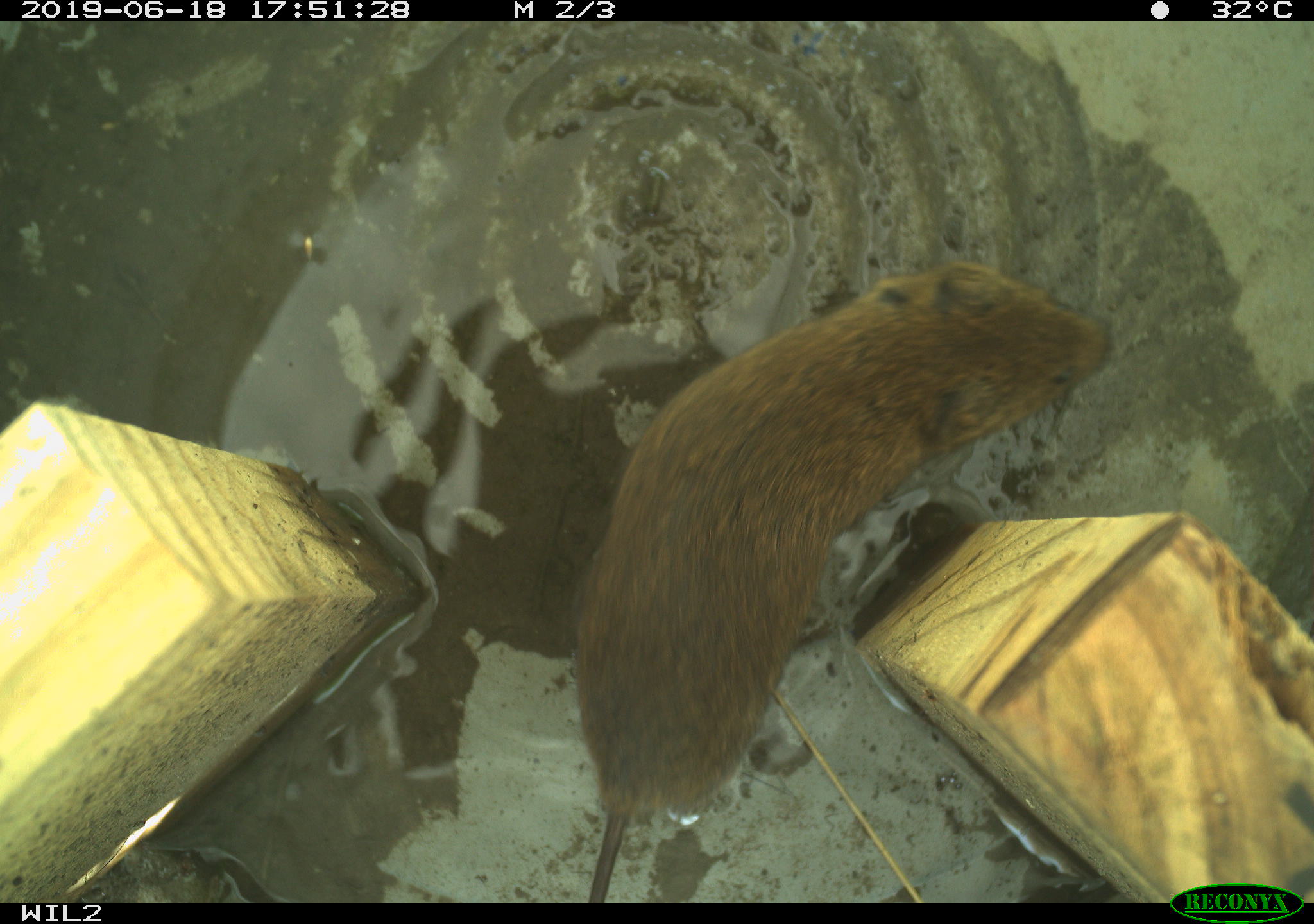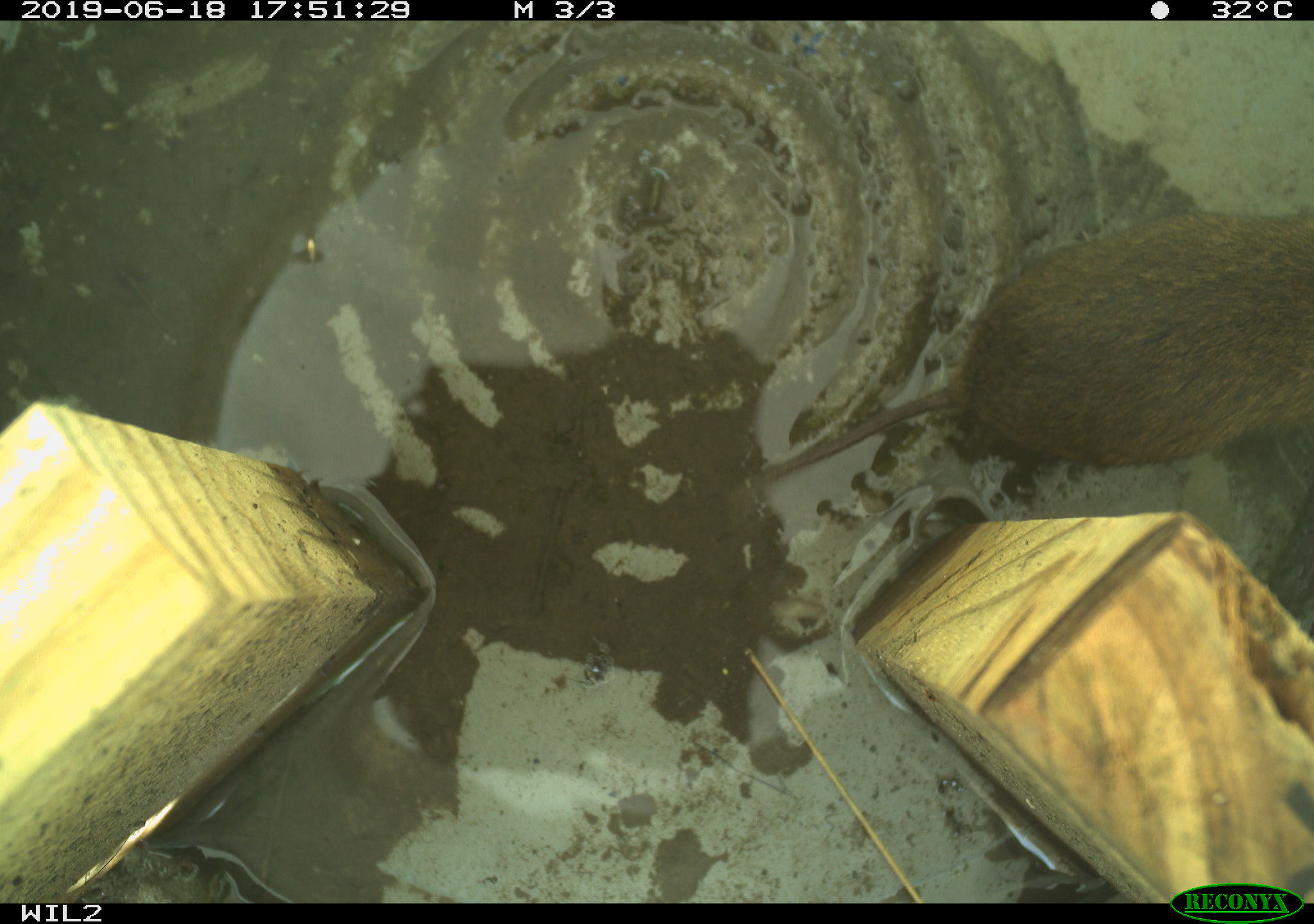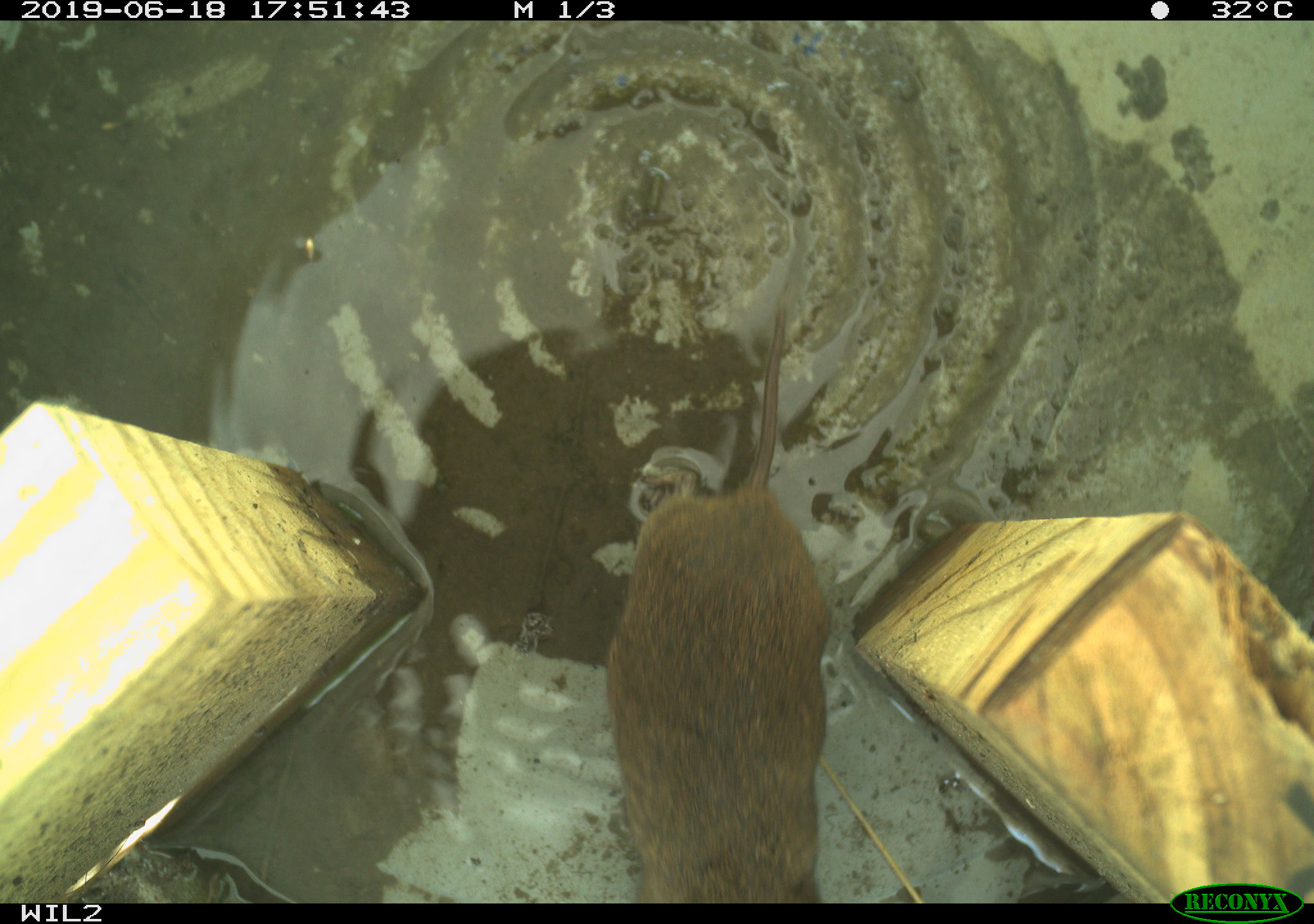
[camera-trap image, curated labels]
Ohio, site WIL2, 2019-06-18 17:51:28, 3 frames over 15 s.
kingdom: Animalia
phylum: Chordata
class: Mammalia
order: Rodentia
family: Cricetidae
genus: Microtus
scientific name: Microtus pennsylvanicus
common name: meadow vole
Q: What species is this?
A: Meadow vole (Microtus pennsylvanicus).